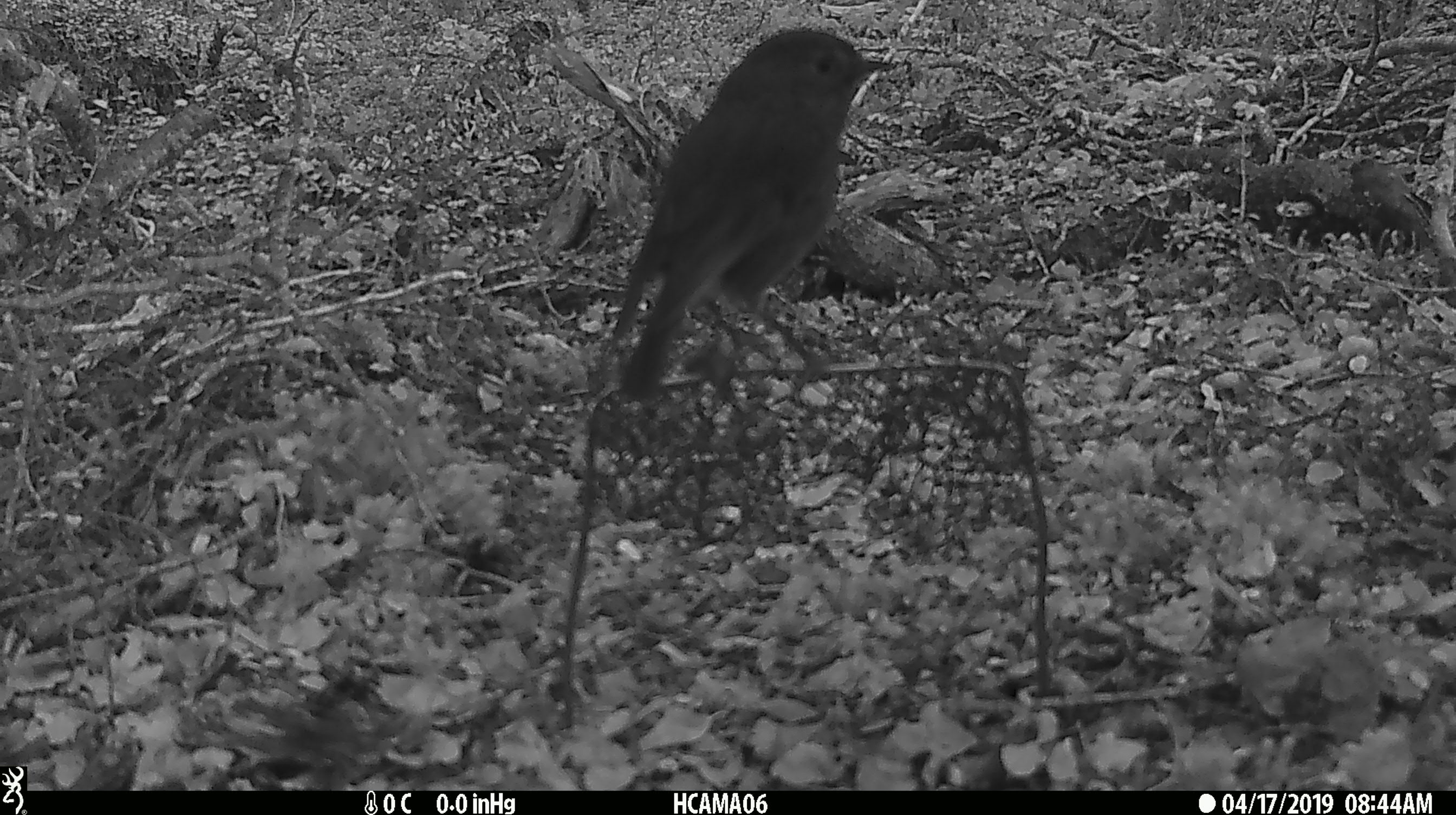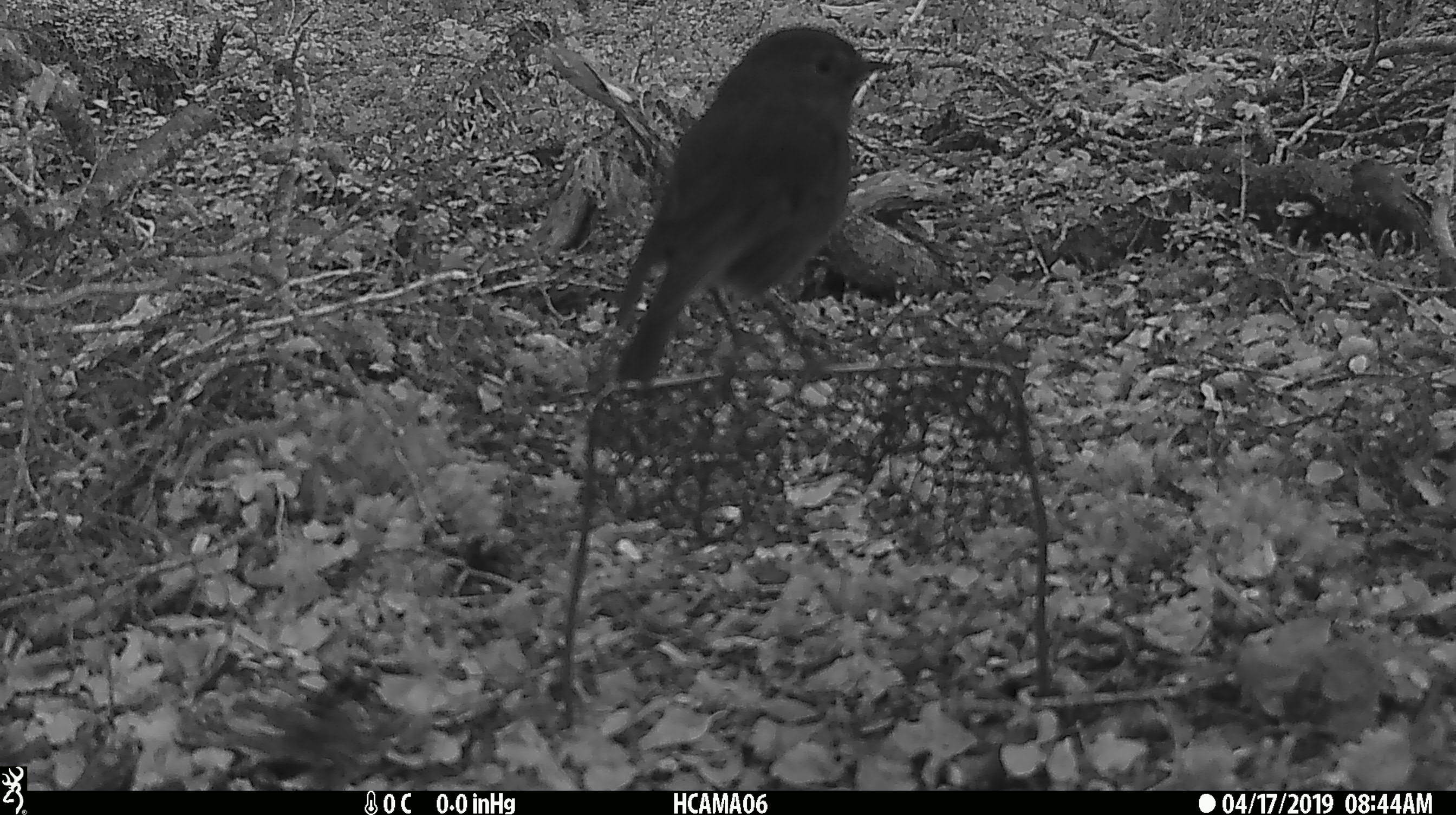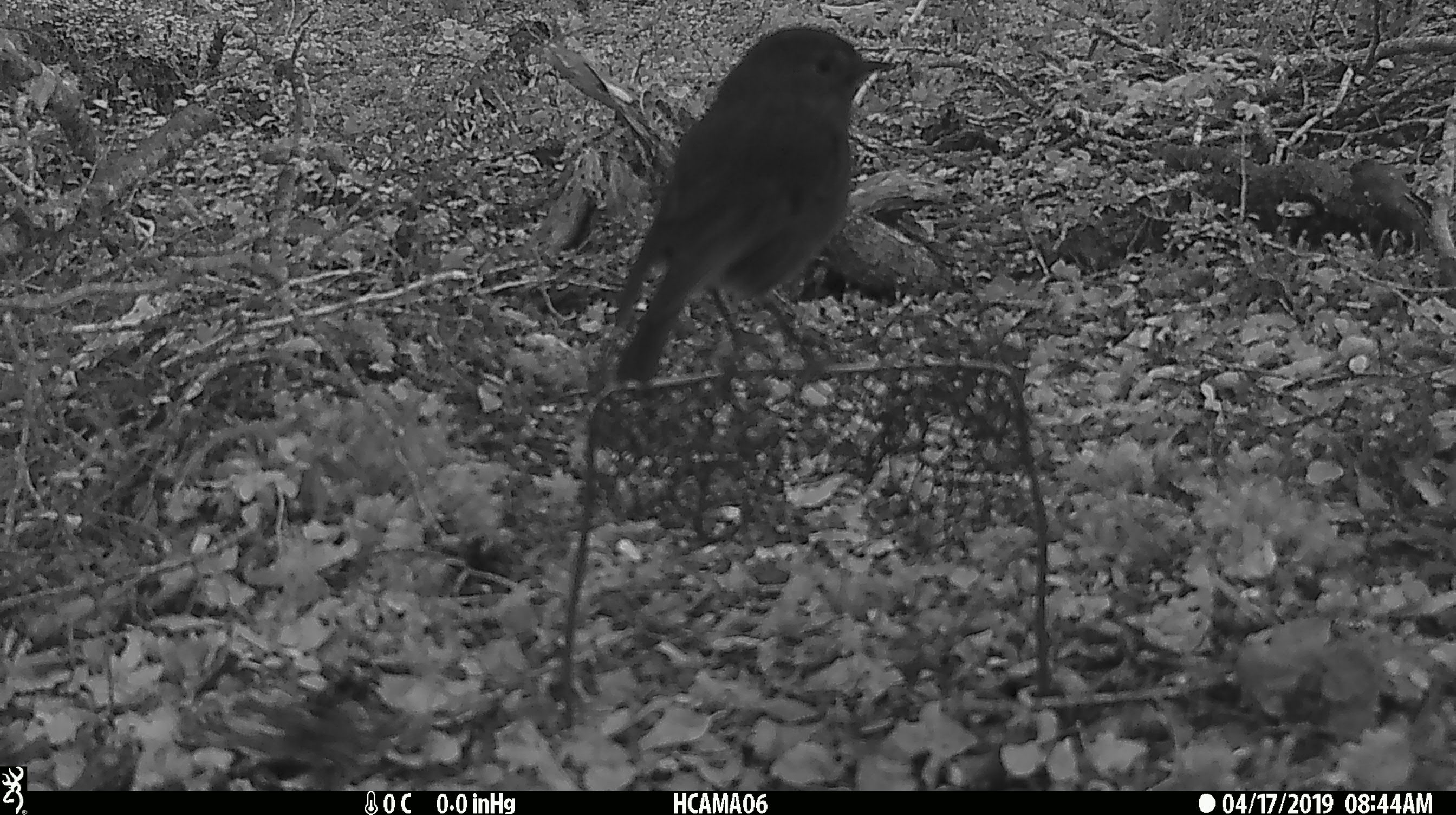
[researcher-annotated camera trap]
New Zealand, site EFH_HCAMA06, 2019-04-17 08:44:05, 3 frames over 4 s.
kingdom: Animalia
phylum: Chordata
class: Aves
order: Passeriformes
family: Petroicidae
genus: Petroica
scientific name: Petroica australis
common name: new zealand robin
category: robin